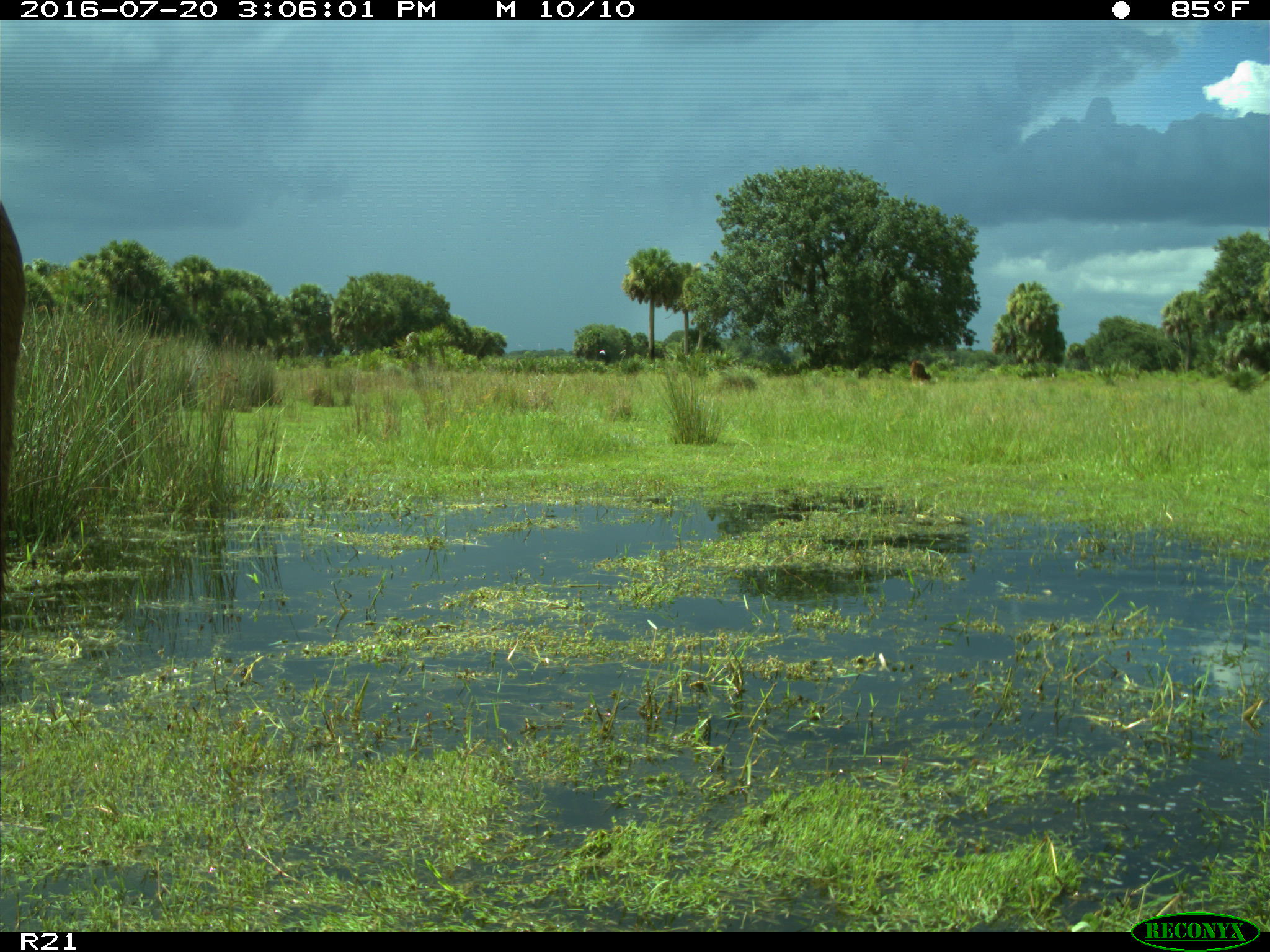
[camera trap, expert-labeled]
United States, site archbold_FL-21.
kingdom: Animalia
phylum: Chordata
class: Mammalia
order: Artiodactyla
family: Bovidae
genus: Bos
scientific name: Bos taurus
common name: domestic cow